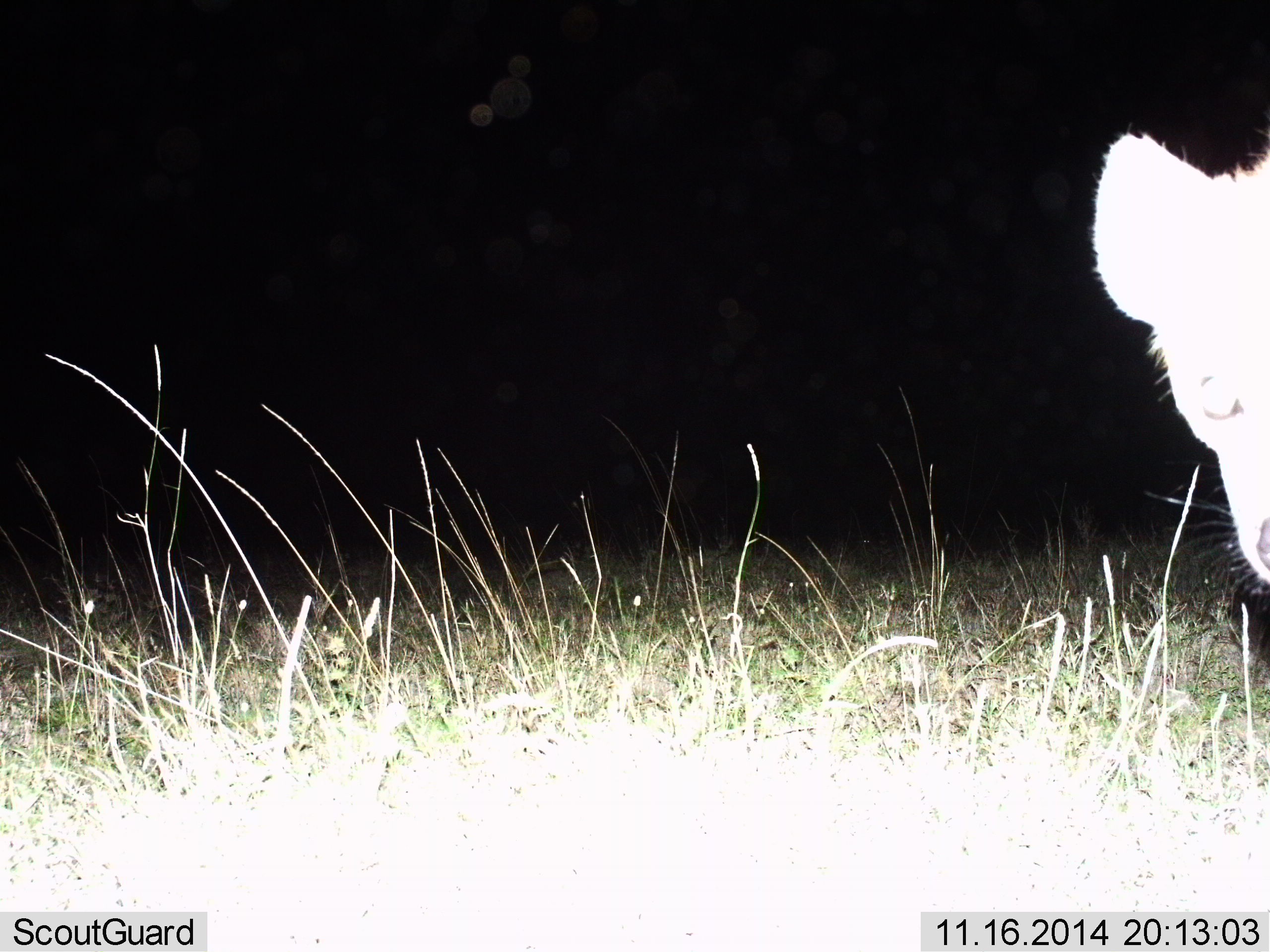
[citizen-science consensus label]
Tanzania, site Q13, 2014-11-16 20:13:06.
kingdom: Animalia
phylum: Chordata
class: Mammalia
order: Carnivora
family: Hyaenidae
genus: Crocuta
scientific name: Crocuta crocuta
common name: spotted hyena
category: hyenaspotted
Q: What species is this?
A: Hyenaspotted (spotted hyena) (Crocuta crocuta).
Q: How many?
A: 1.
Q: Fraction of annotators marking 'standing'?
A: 90%.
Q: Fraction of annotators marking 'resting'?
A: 0%.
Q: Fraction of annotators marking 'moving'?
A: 0%.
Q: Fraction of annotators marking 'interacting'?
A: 10%.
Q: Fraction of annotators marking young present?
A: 0%.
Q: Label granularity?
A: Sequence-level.